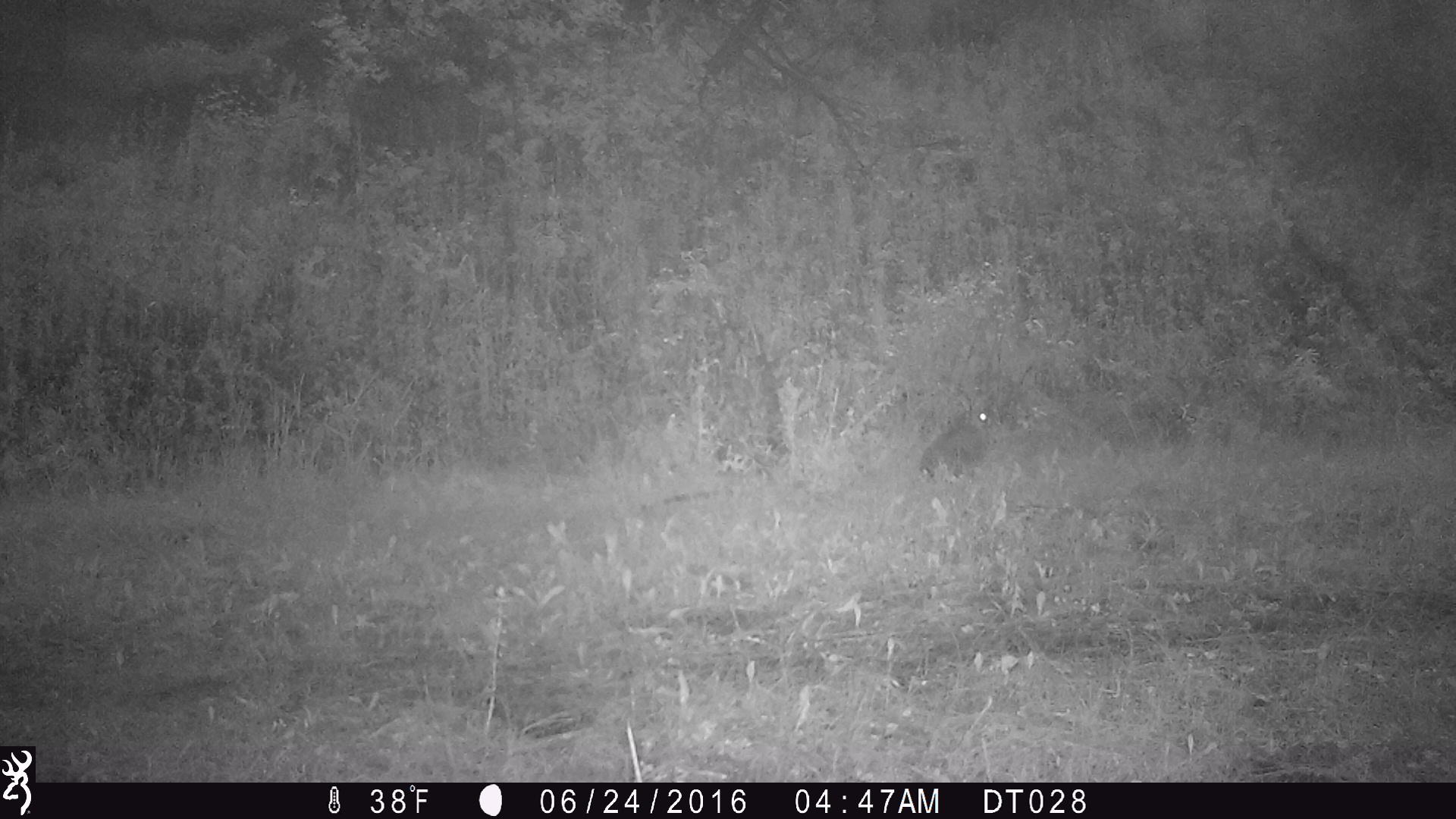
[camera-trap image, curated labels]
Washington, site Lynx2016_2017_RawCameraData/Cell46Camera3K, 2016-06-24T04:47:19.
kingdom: Animalia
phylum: Chordata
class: Mammalia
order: Lagomorpha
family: Leporidae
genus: Lepus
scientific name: Lepus americanus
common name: snowshoe hare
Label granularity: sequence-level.